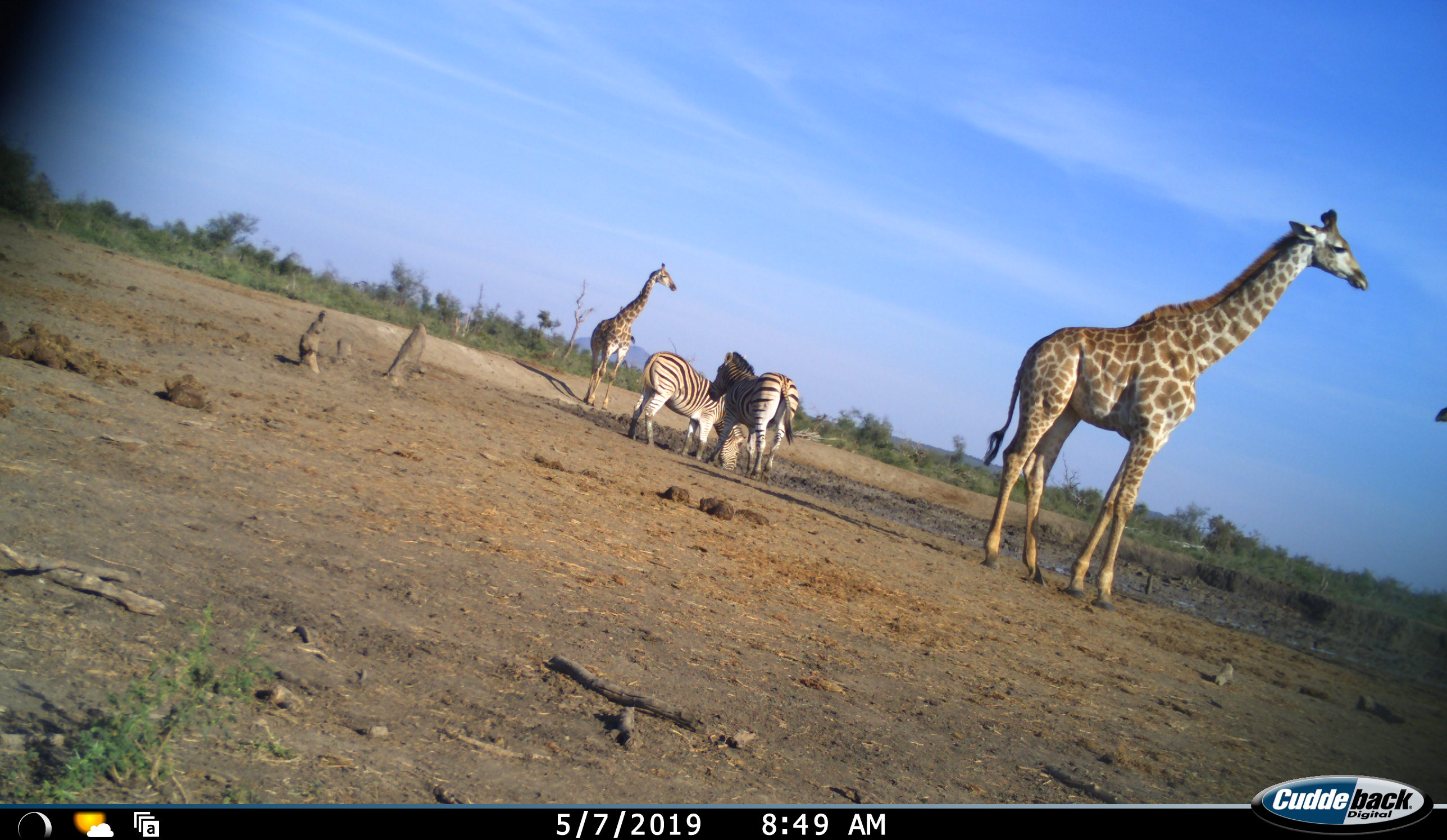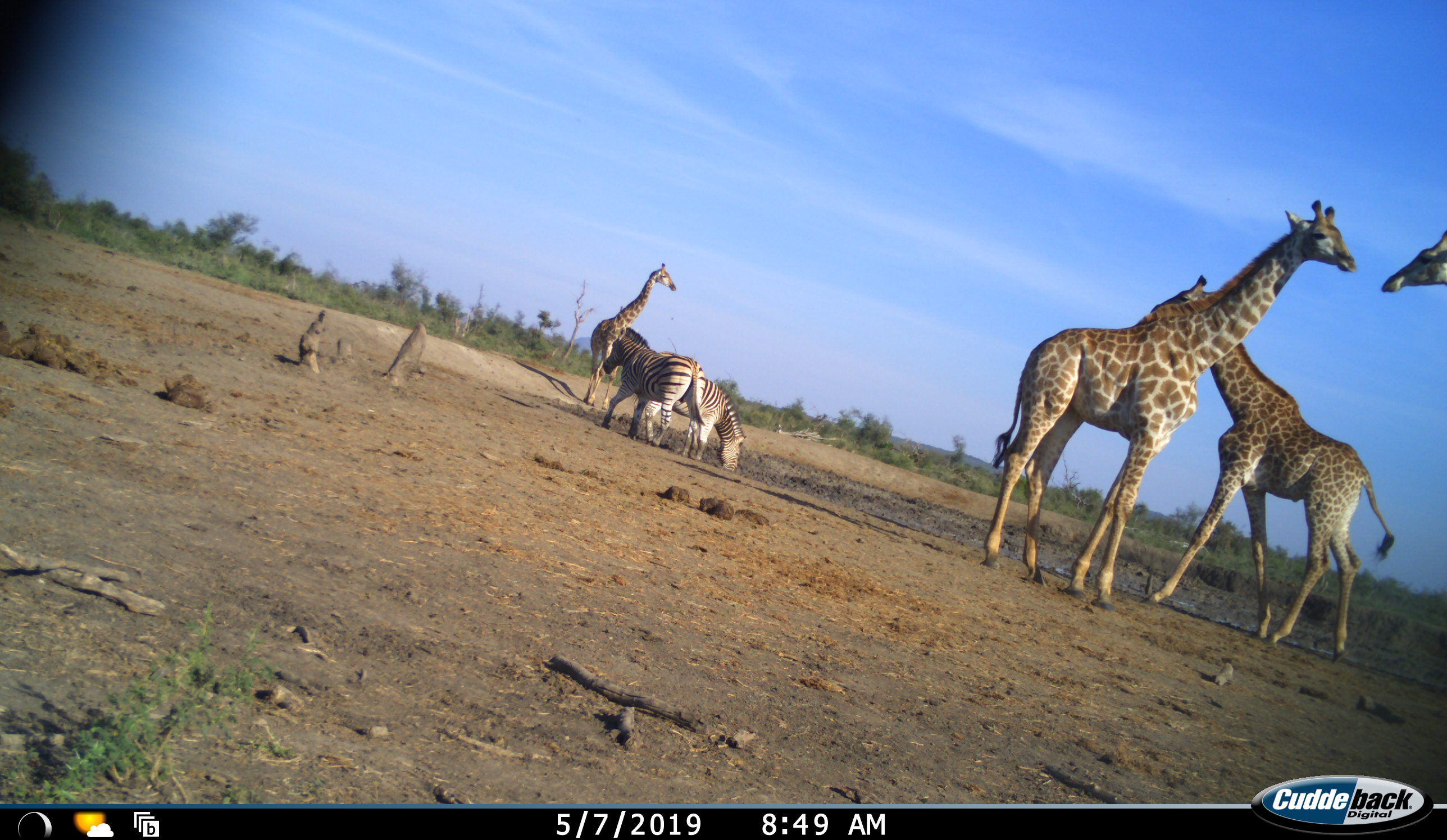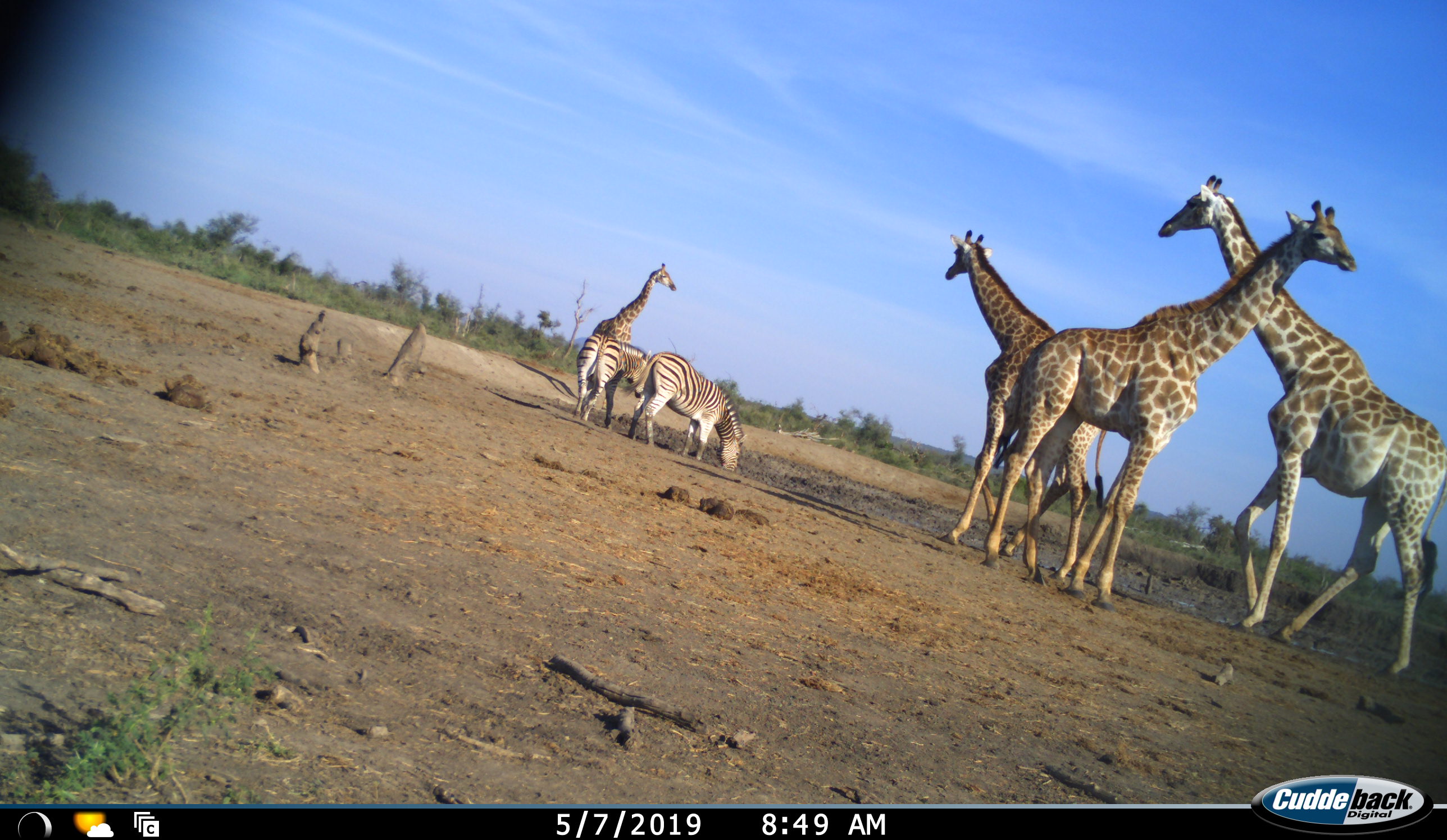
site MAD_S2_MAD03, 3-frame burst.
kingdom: Animalia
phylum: Chordata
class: Mammalia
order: Artiodactyla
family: Giraffidae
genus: Giraffa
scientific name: Giraffa camelopardalis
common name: giraffe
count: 4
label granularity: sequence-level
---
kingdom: Animalia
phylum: Chordata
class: Mammalia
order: Perissodactyla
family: Equidae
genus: Equus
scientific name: Equus quagga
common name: plains zebra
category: zebraplains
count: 2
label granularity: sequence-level